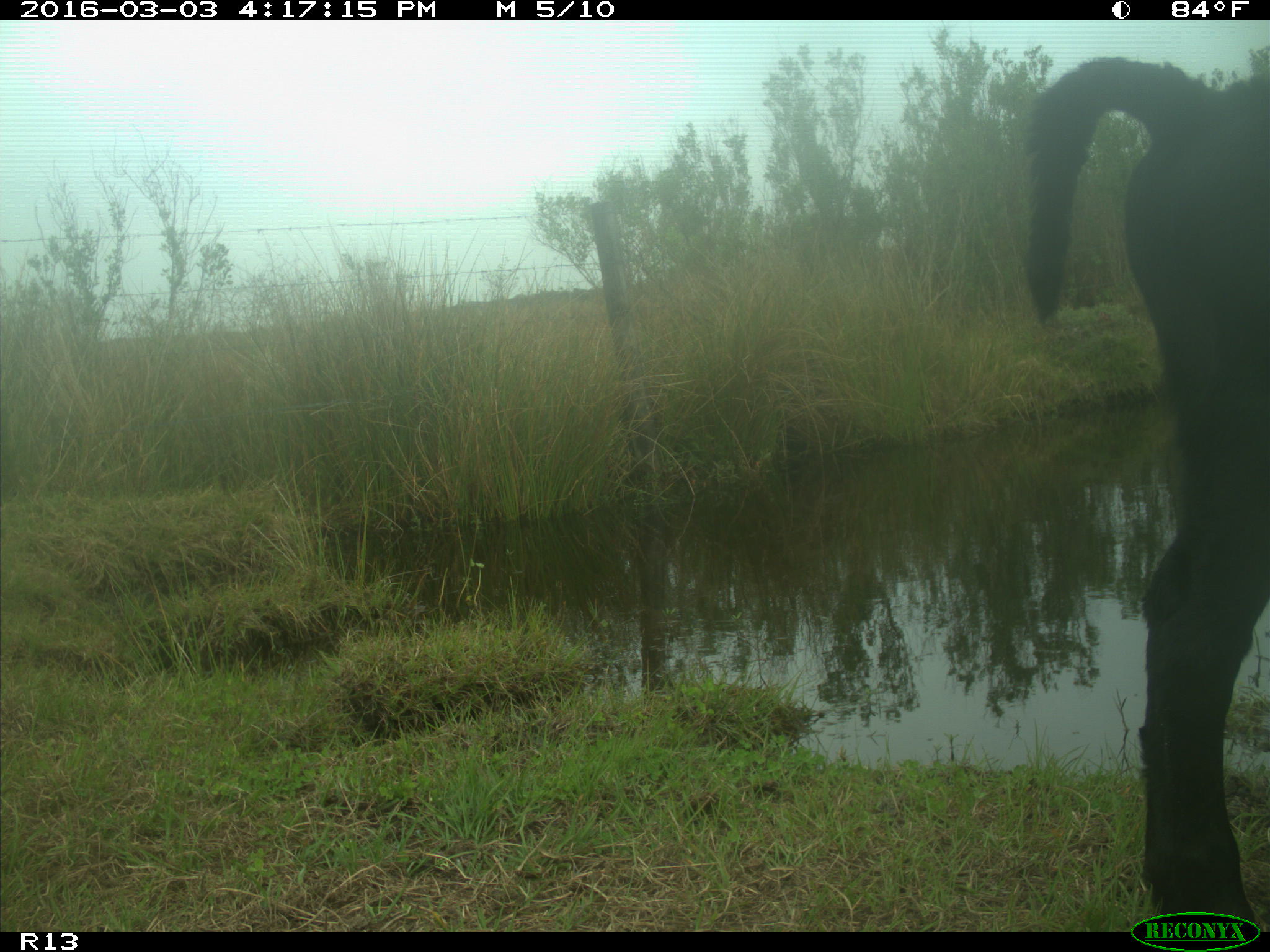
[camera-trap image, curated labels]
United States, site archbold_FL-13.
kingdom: Animalia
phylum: Chordata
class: Mammalia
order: Artiodactyla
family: Bovidae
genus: Bos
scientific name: Bos taurus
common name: domestic cow